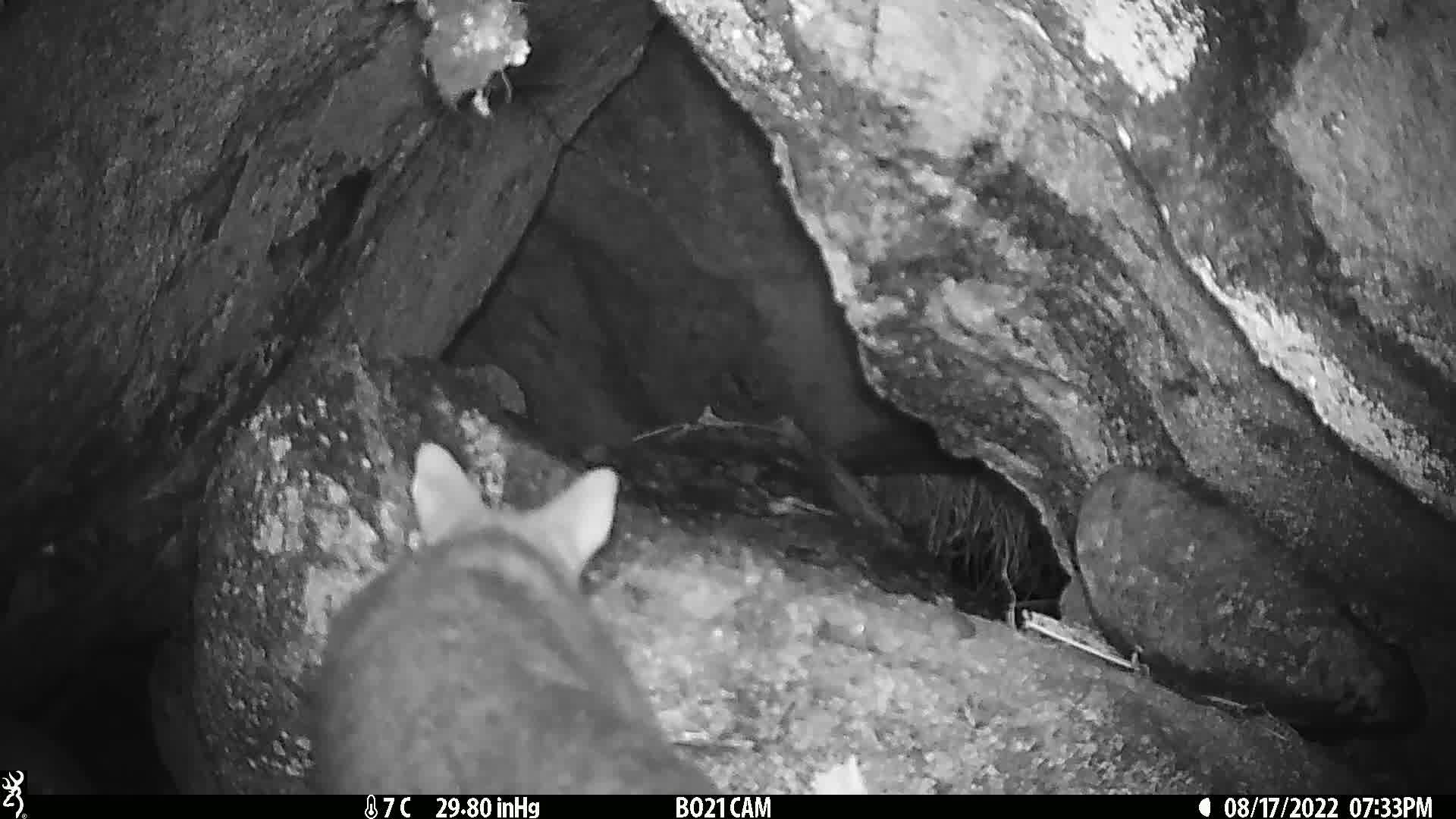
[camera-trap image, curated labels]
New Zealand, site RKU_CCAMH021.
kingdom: Animalia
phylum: Chordata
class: Mammalia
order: Diprotodontia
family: Phalangeridae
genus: Trichosurus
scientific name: Trichosurus vulpecula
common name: common brushtail possum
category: possum